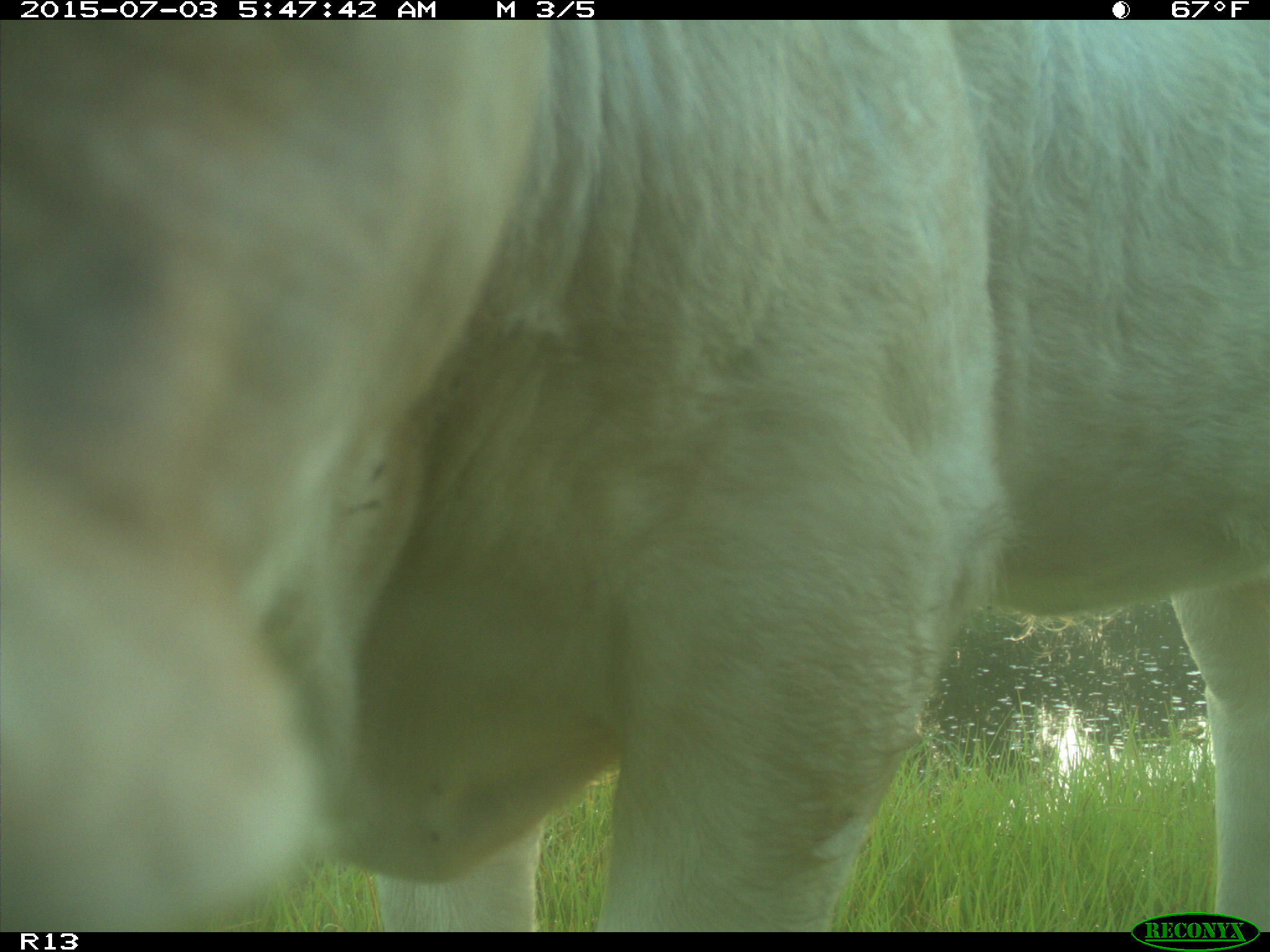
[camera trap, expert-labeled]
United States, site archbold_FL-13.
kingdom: Animalia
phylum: Chordata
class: Mammalia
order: Artiodactyla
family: Bovidae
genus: Bos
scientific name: Bos taurus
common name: domestic cow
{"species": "Bos taurus (domestic cow)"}